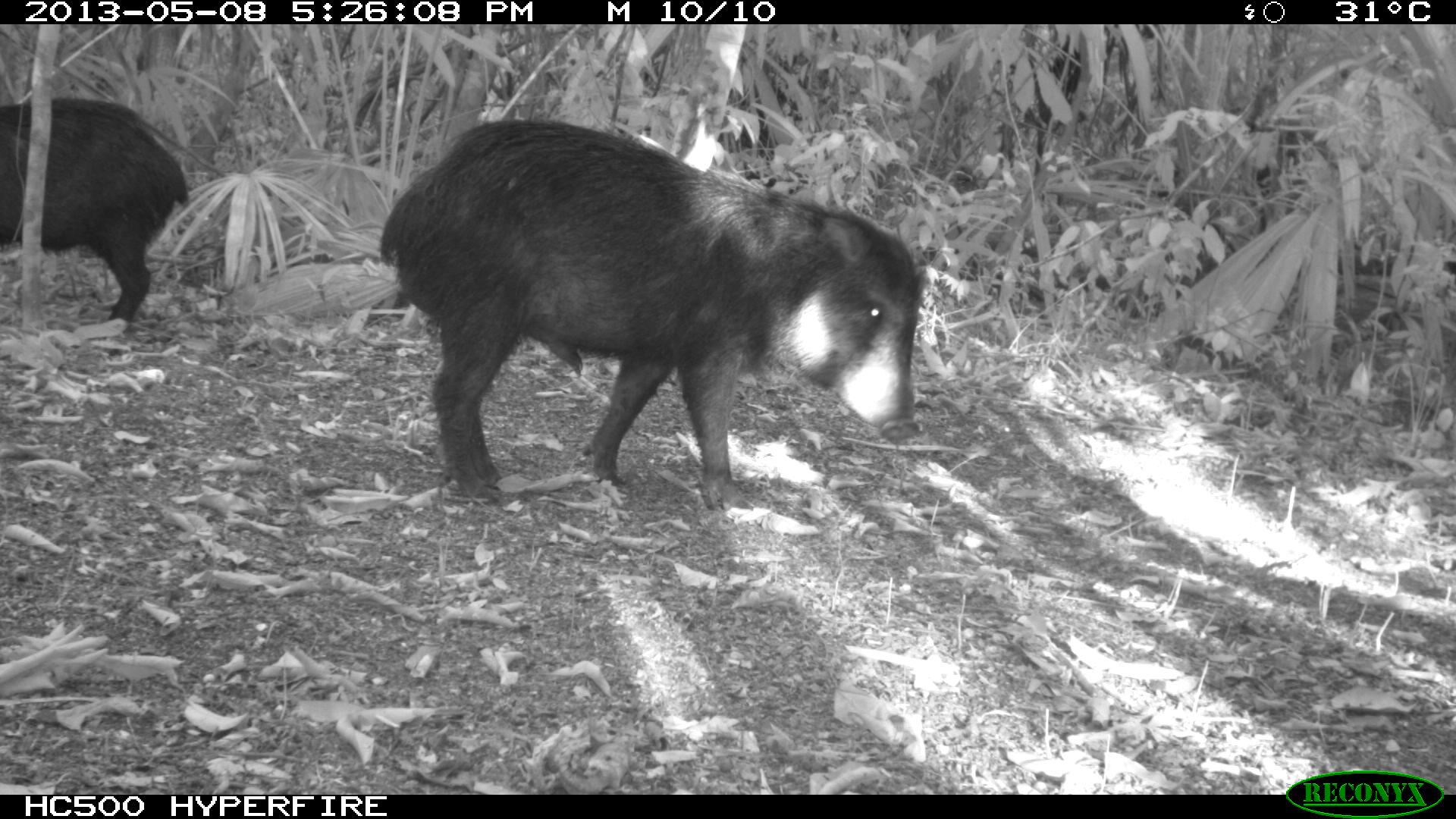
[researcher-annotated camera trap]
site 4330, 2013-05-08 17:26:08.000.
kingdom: Animalia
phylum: Chordata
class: Mammalia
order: Artiodactyla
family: Tayassuidae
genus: Tayassu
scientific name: Tayassu pecari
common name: white-lipped peccary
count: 2